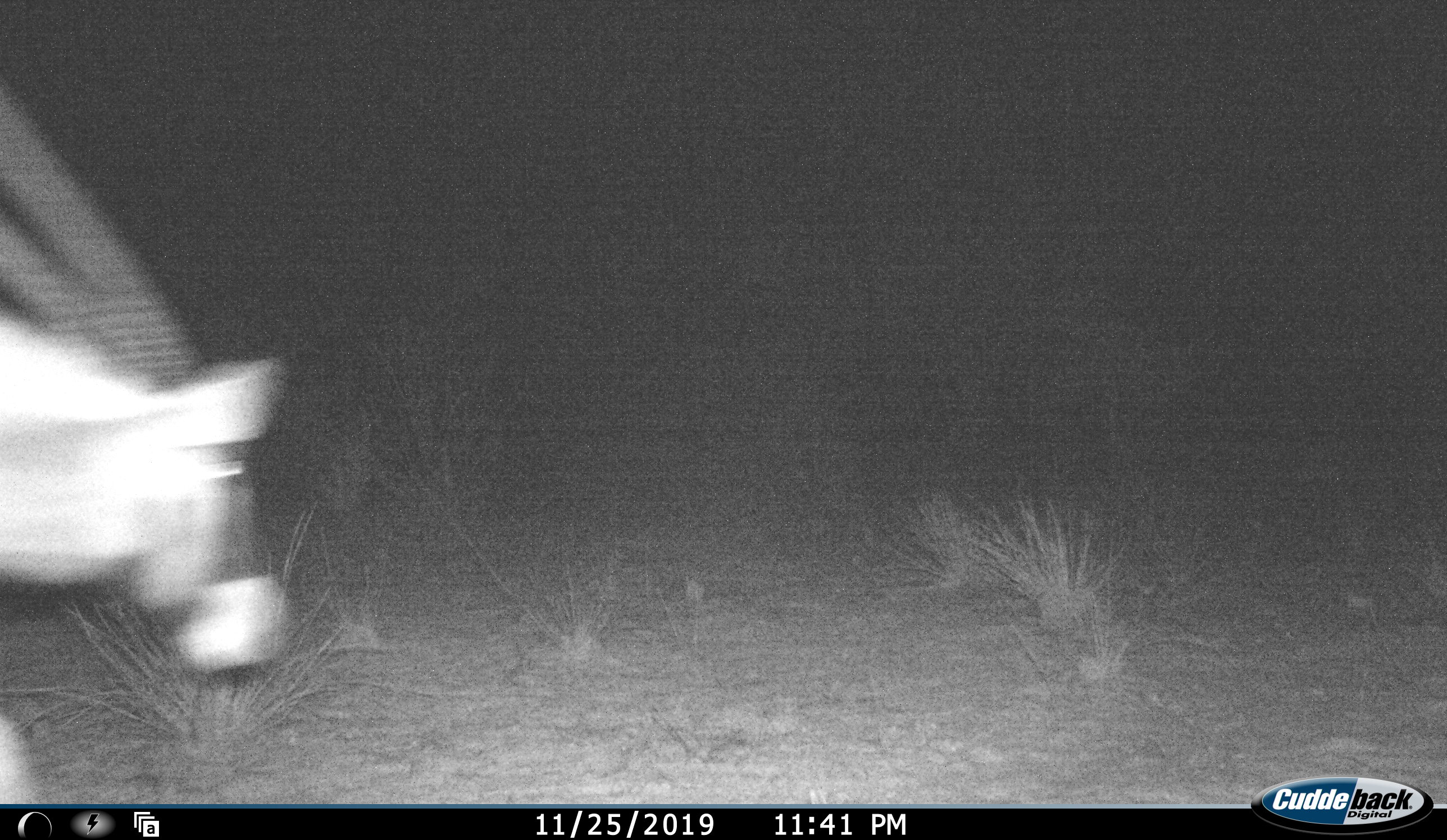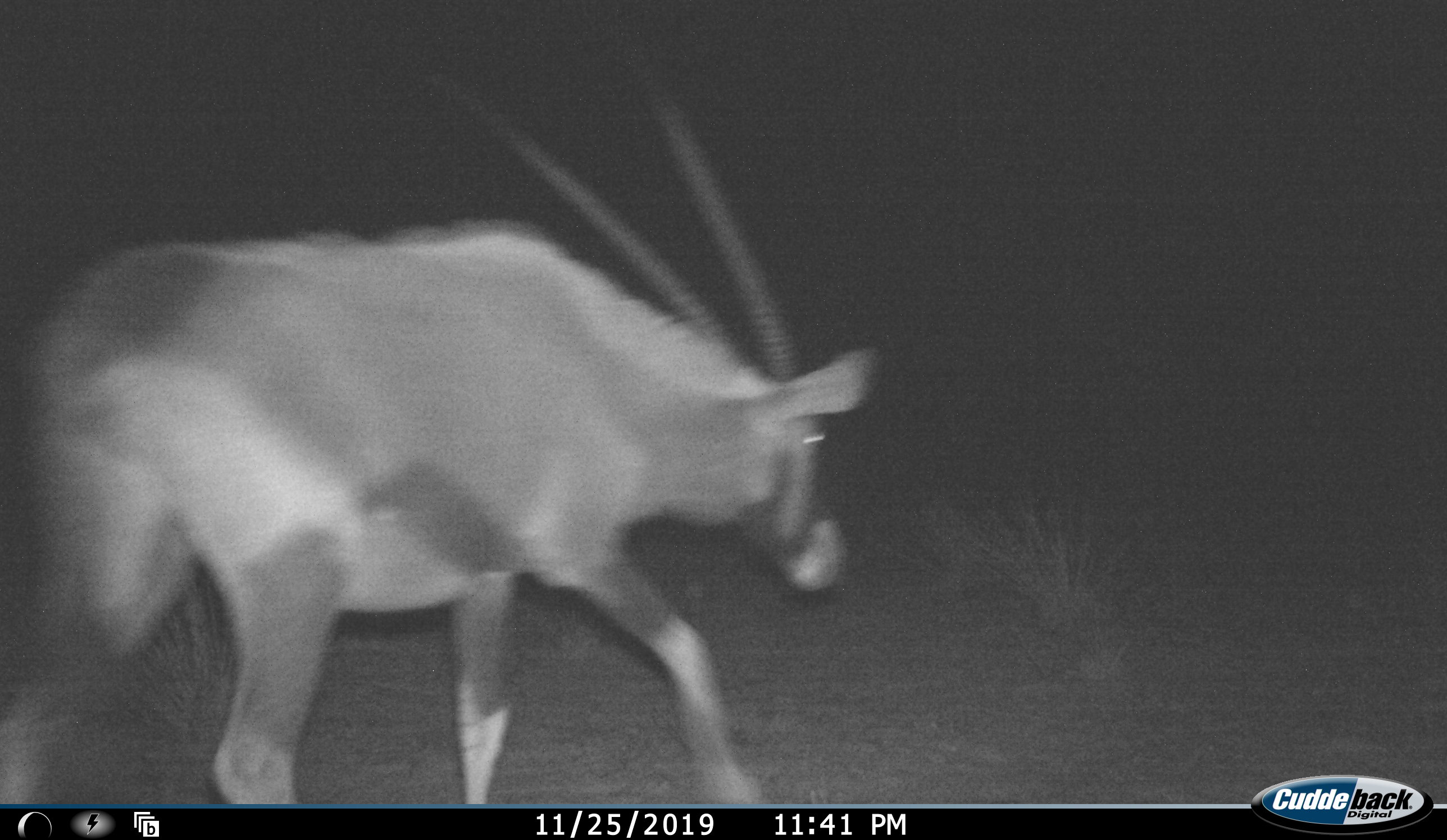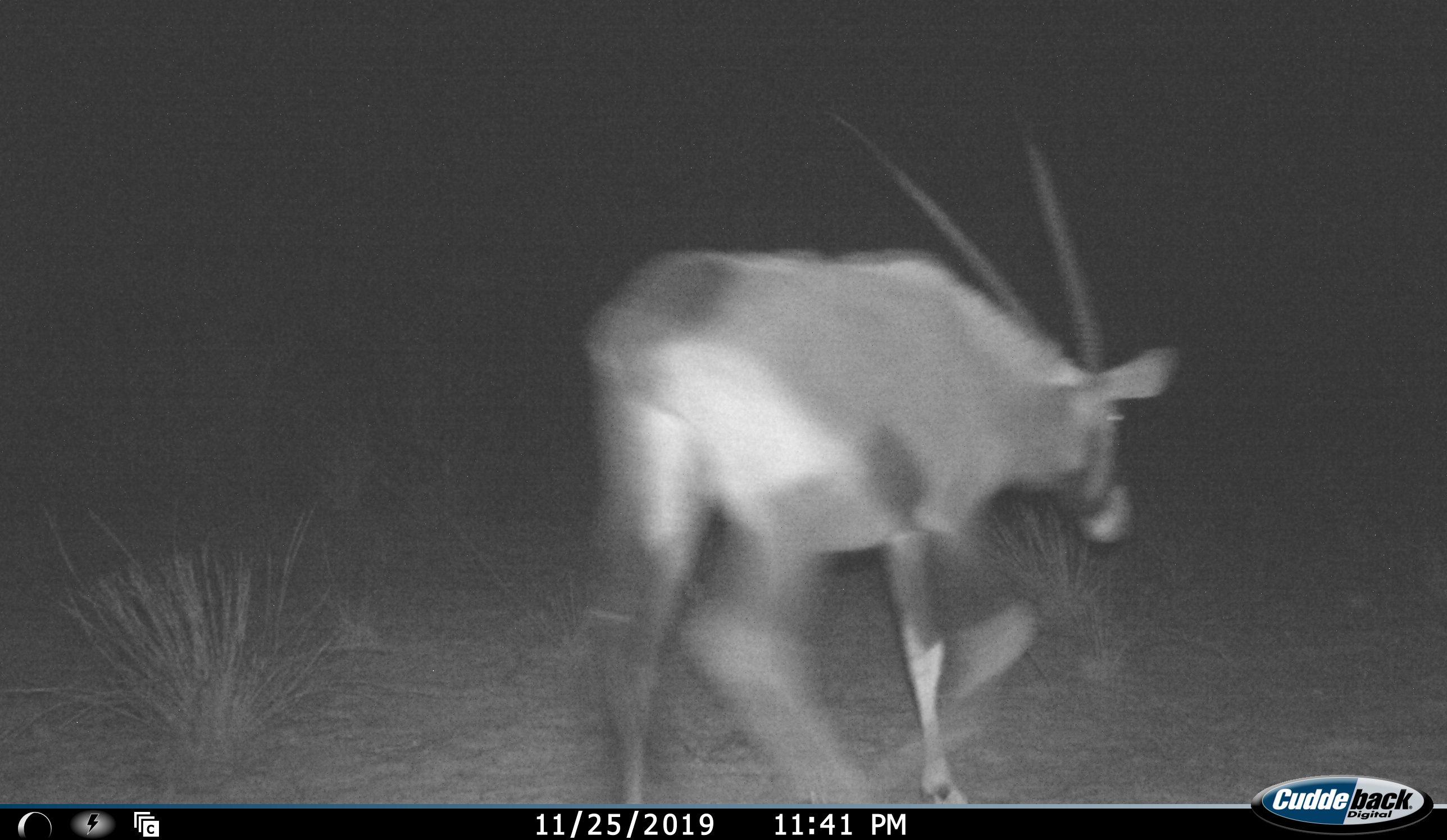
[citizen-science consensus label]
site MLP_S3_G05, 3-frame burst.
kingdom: Animalia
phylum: Chordata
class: Mammalia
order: Artiodactyla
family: Bovidae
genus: Oryx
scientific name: Oryx gazella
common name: gemsbok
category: oryx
Oryx (gemsbok) (Oryx gazella), count 1. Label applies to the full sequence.